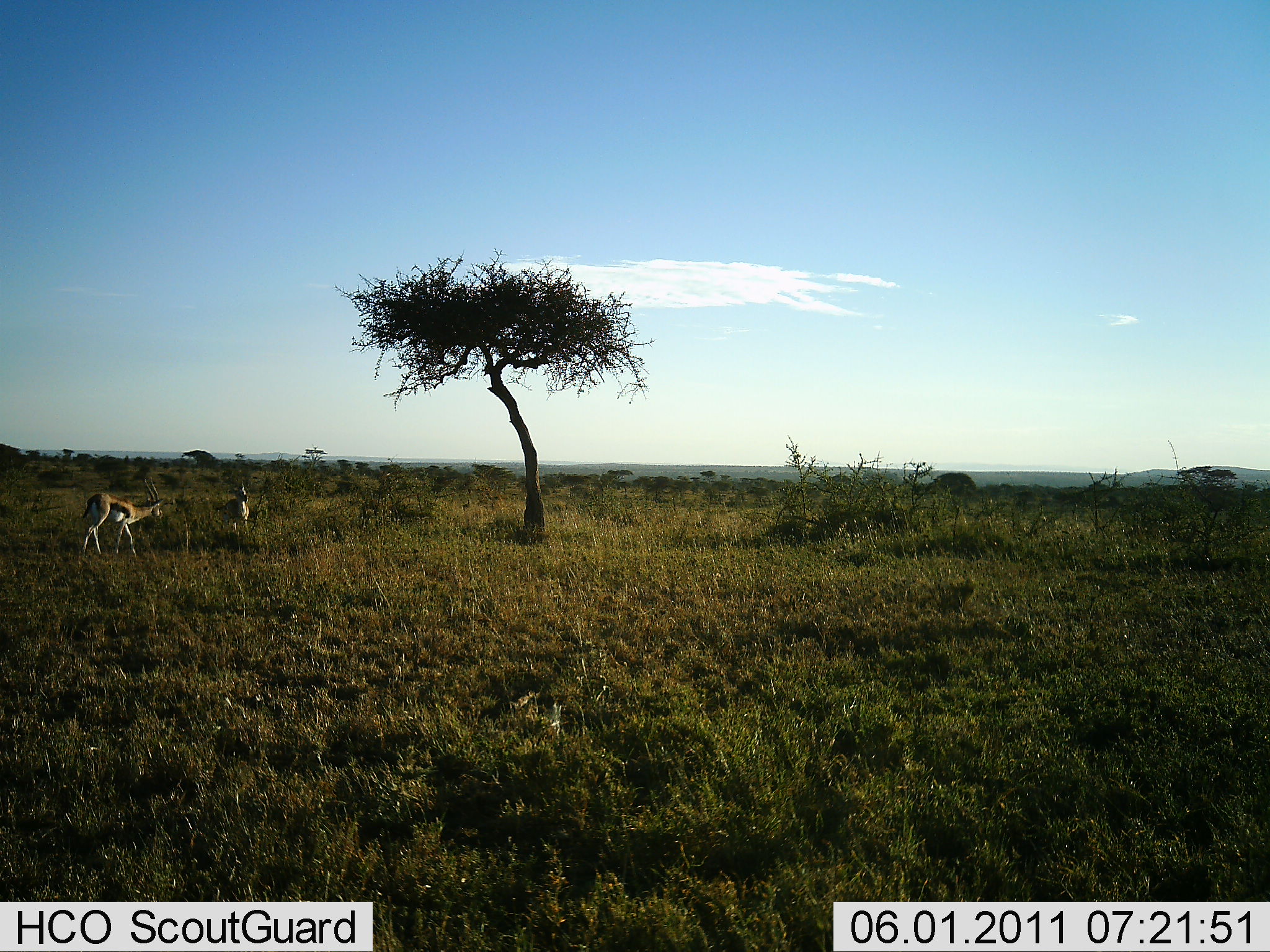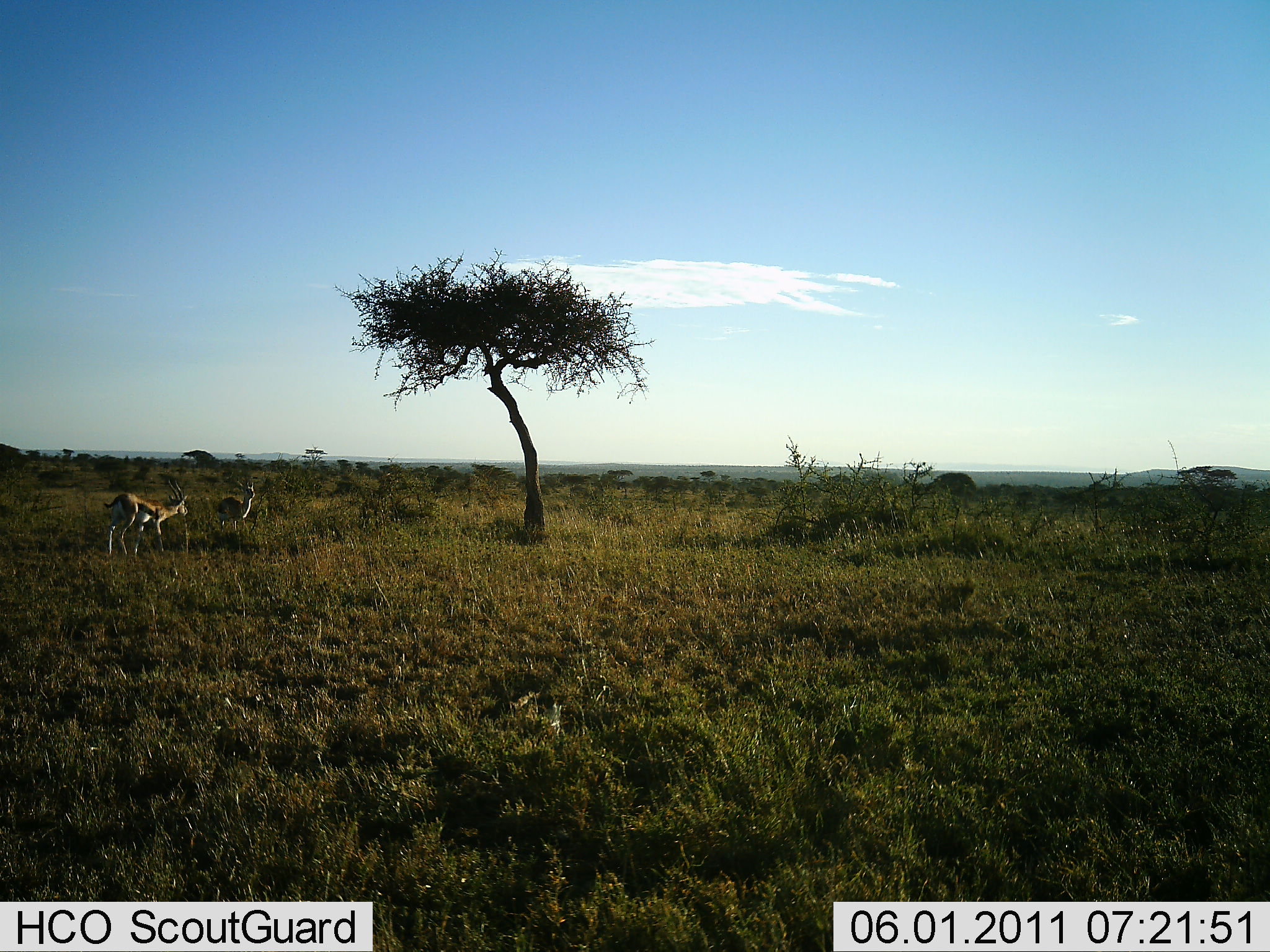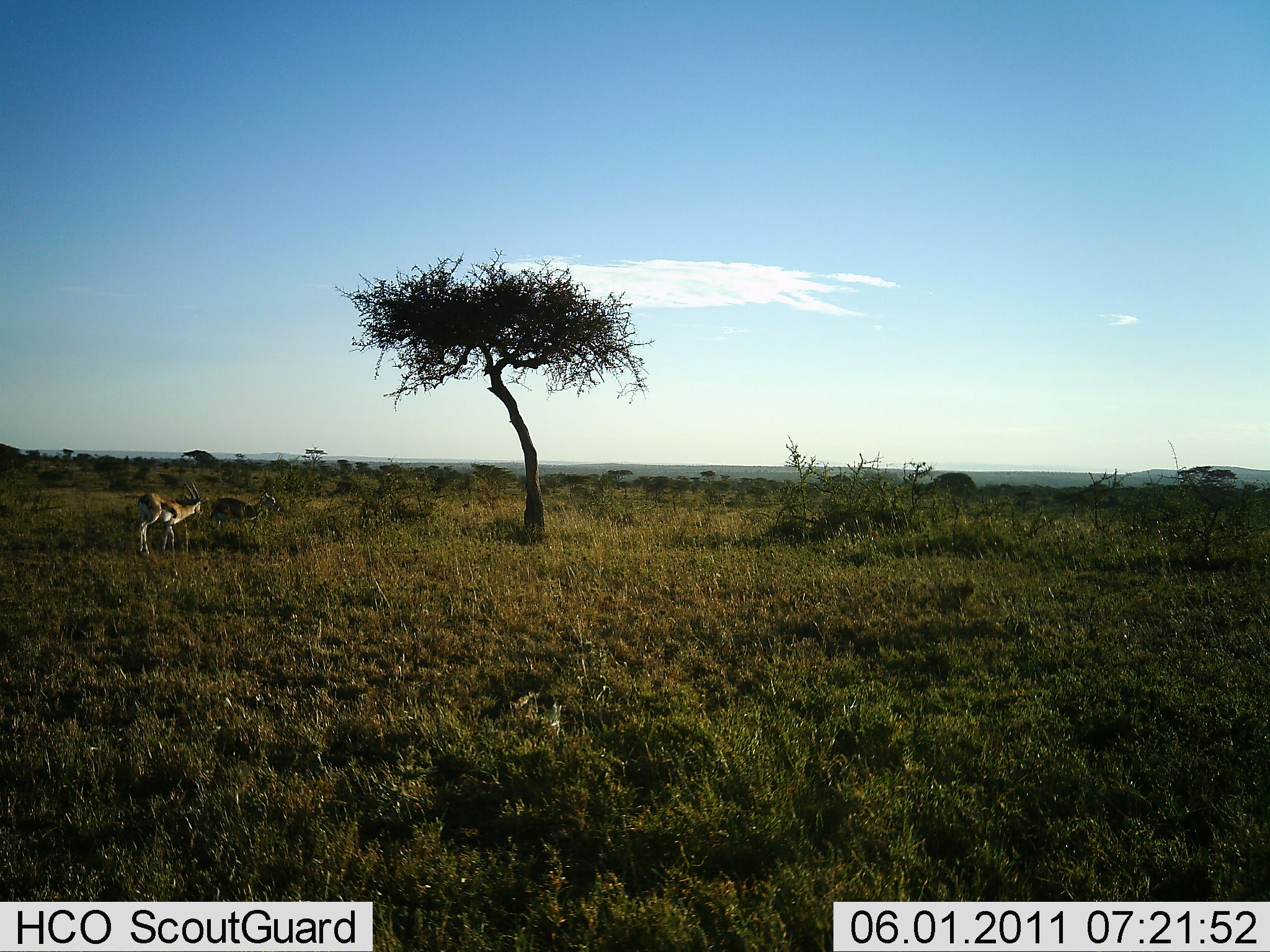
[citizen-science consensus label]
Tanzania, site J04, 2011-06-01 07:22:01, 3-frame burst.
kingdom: Animalia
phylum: Chordata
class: Mammalia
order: Artiodactyla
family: Bovidae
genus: Eudorcas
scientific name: Eudorcas thomsonii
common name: thomson's gazelle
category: gazellethomsons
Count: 2.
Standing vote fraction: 38%.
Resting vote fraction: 0%.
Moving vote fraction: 69%.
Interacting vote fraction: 0%.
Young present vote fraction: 0%.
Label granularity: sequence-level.